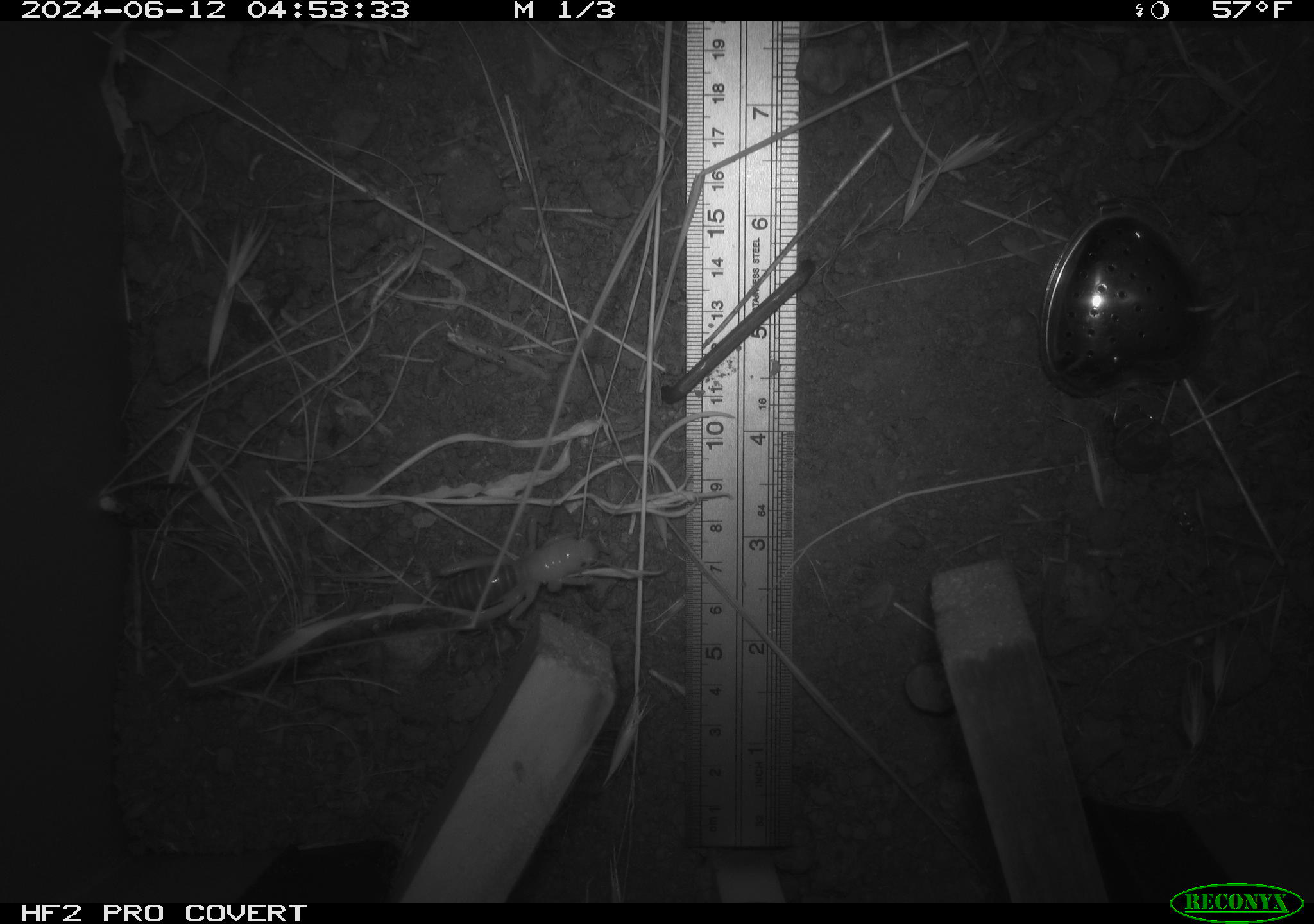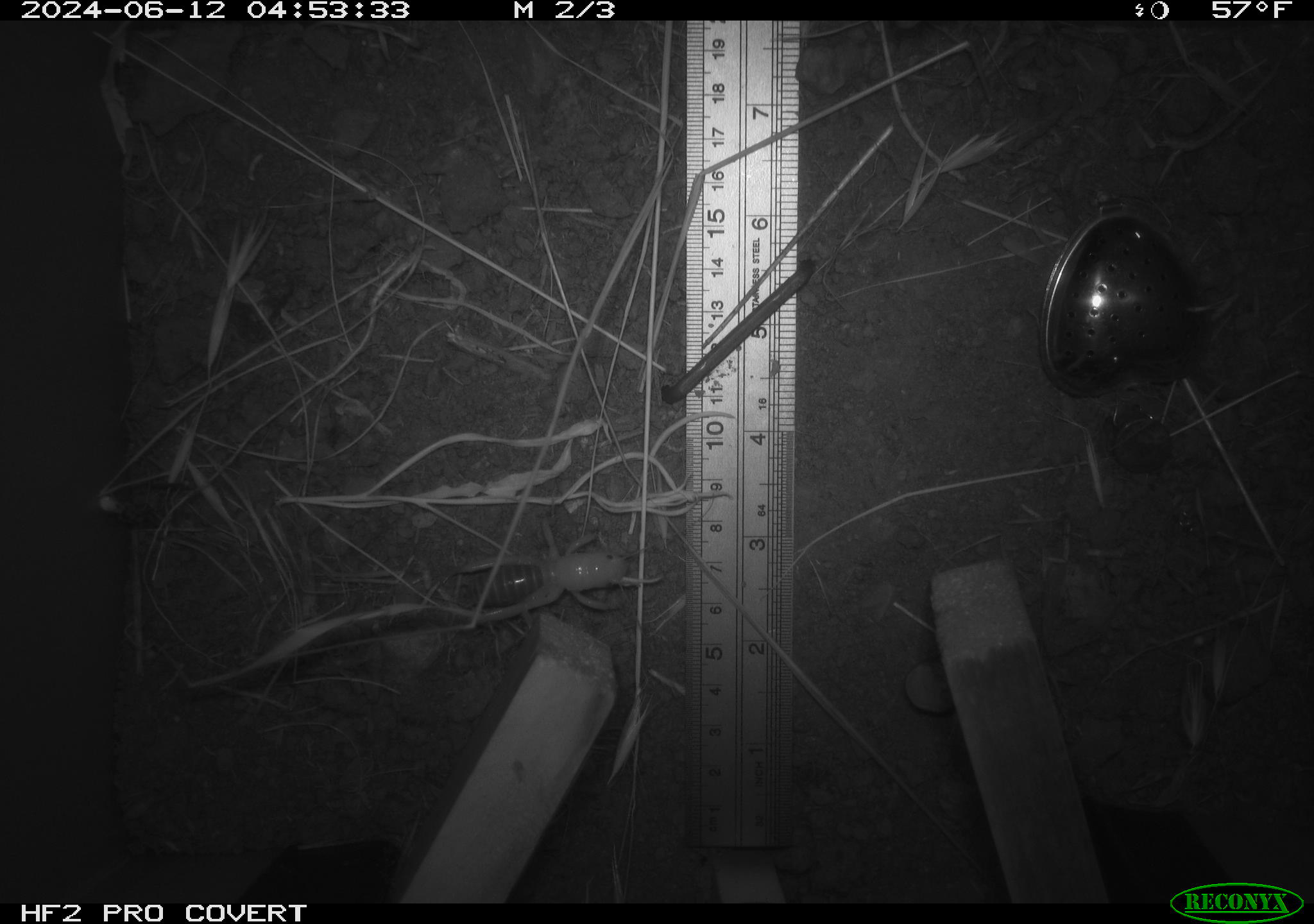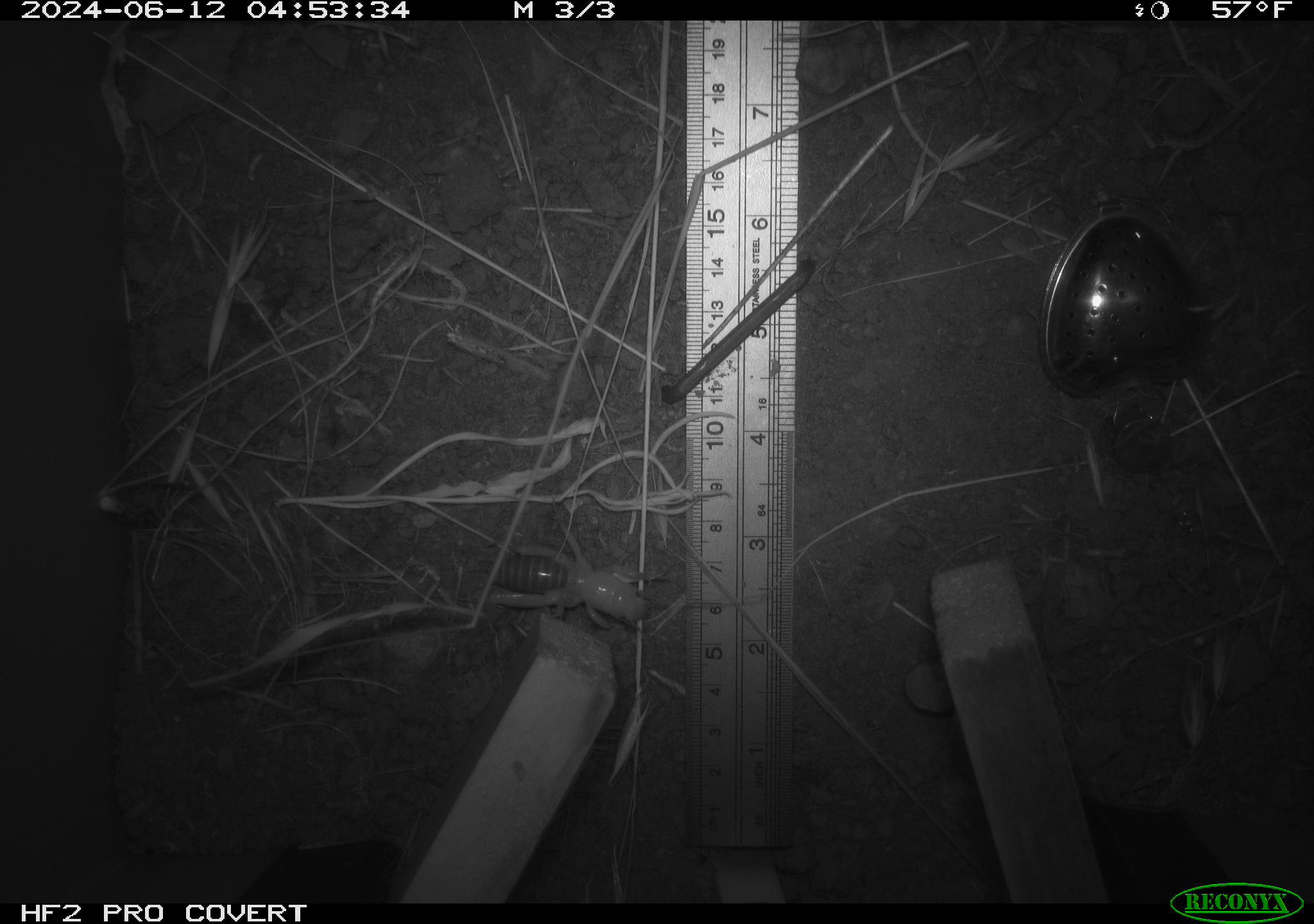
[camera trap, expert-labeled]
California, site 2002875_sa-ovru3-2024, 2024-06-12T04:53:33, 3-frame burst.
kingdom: Animalia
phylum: Arthropoda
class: Insecta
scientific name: Insecta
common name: insect